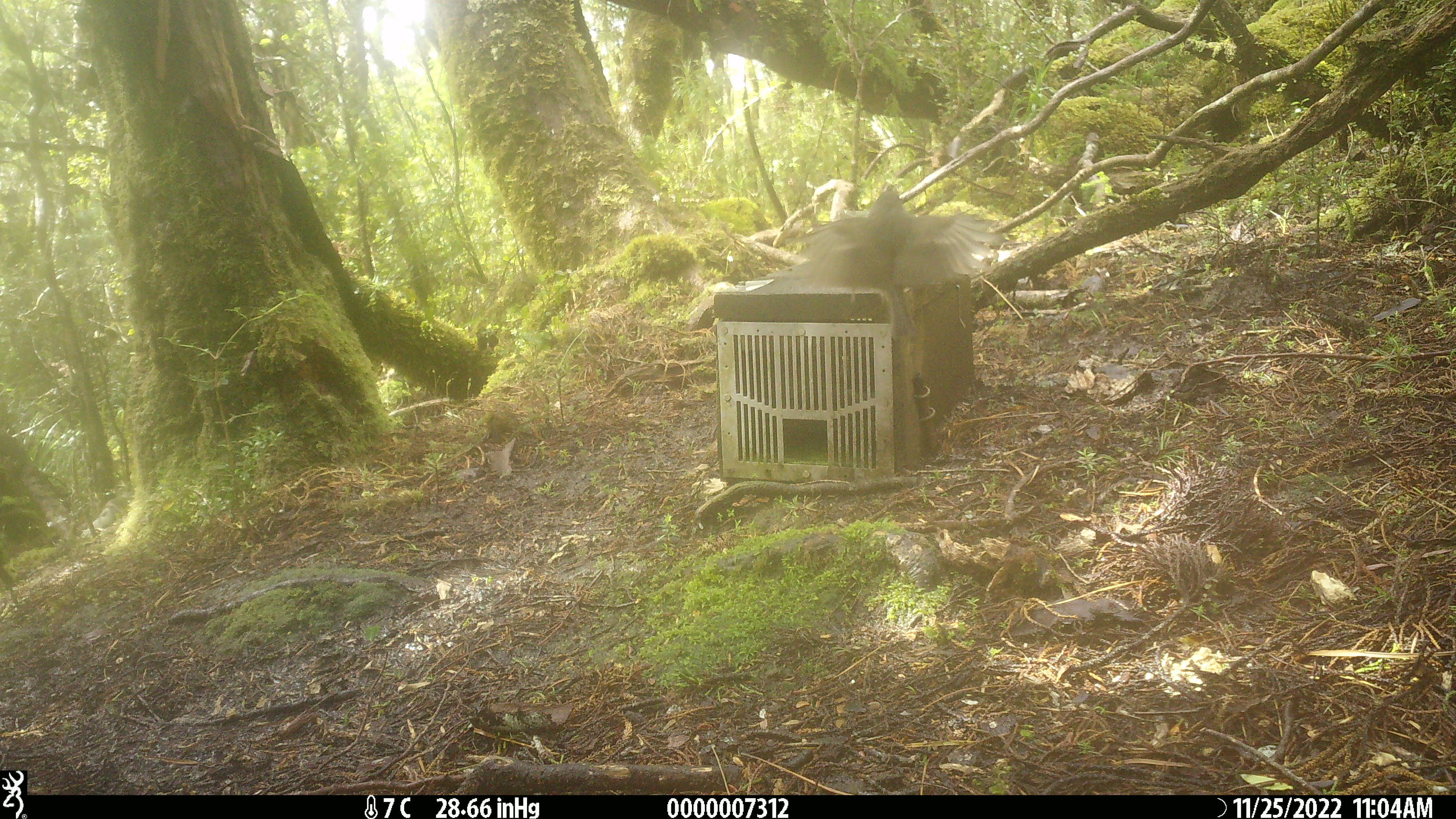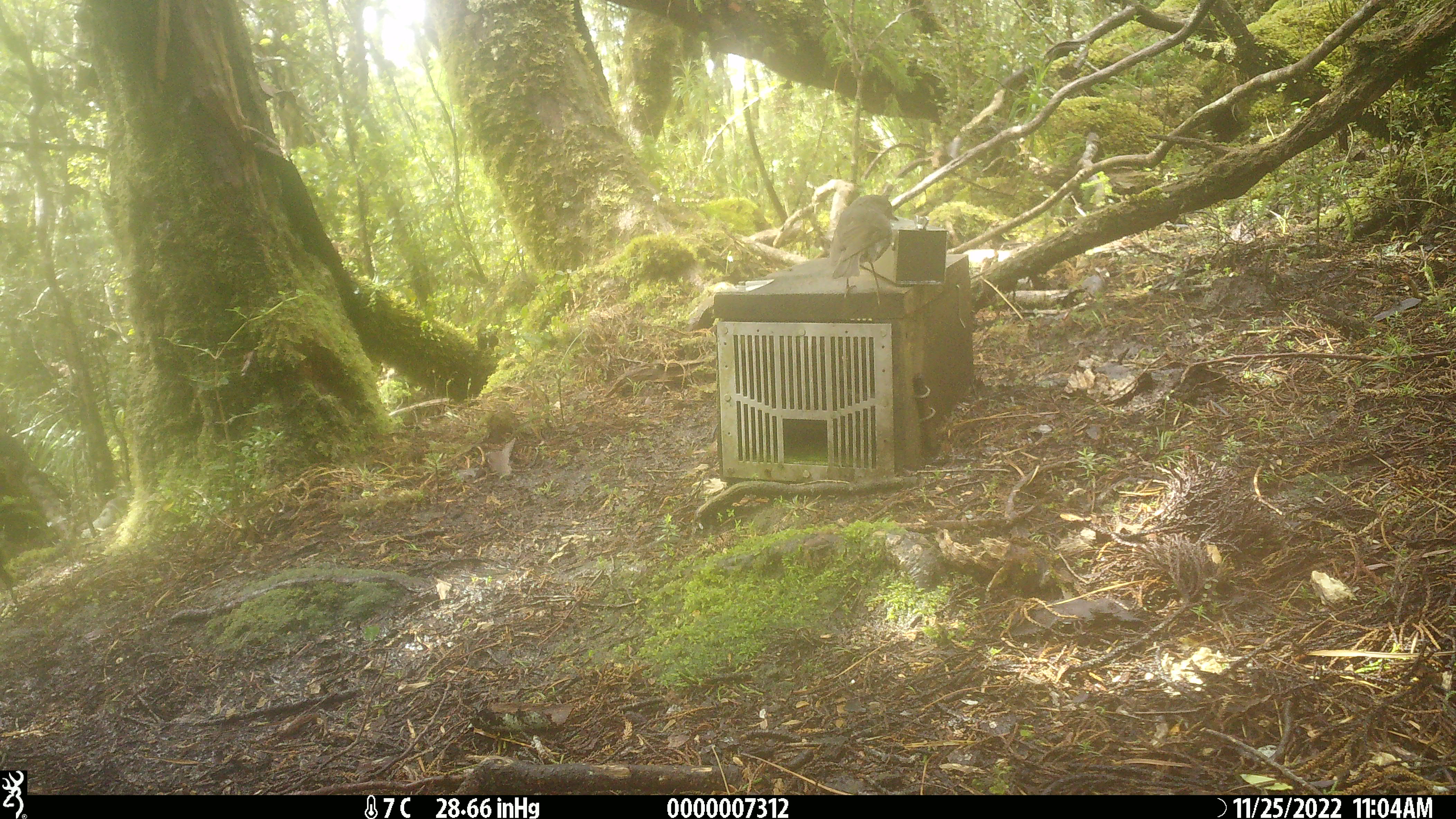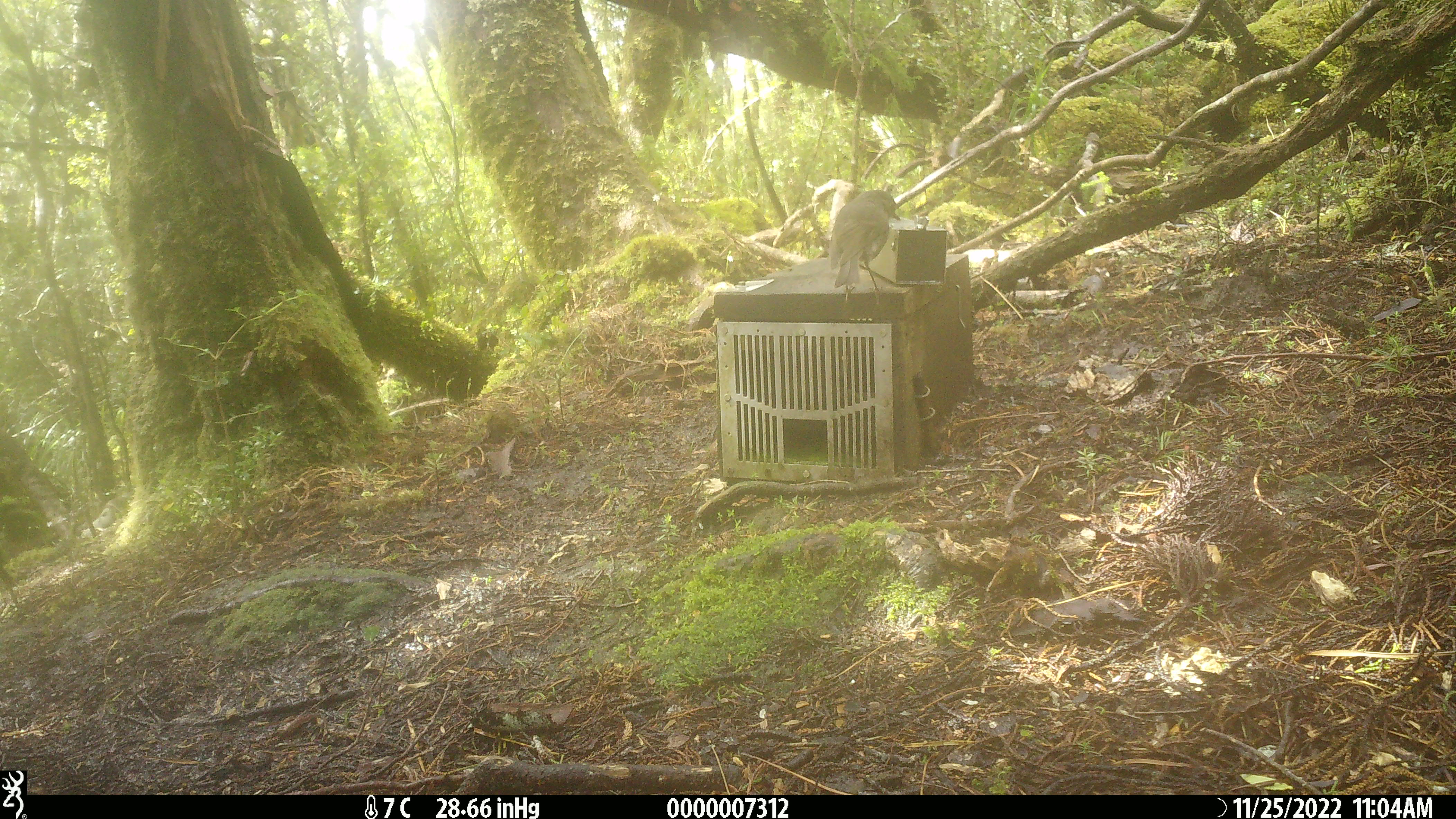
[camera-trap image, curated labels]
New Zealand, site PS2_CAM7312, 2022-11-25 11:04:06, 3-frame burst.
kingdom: Animalia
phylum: Chordata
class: Aves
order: Passeriformes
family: Petroicidae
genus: Petroica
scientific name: Petroica australis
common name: new zealand robin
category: robin